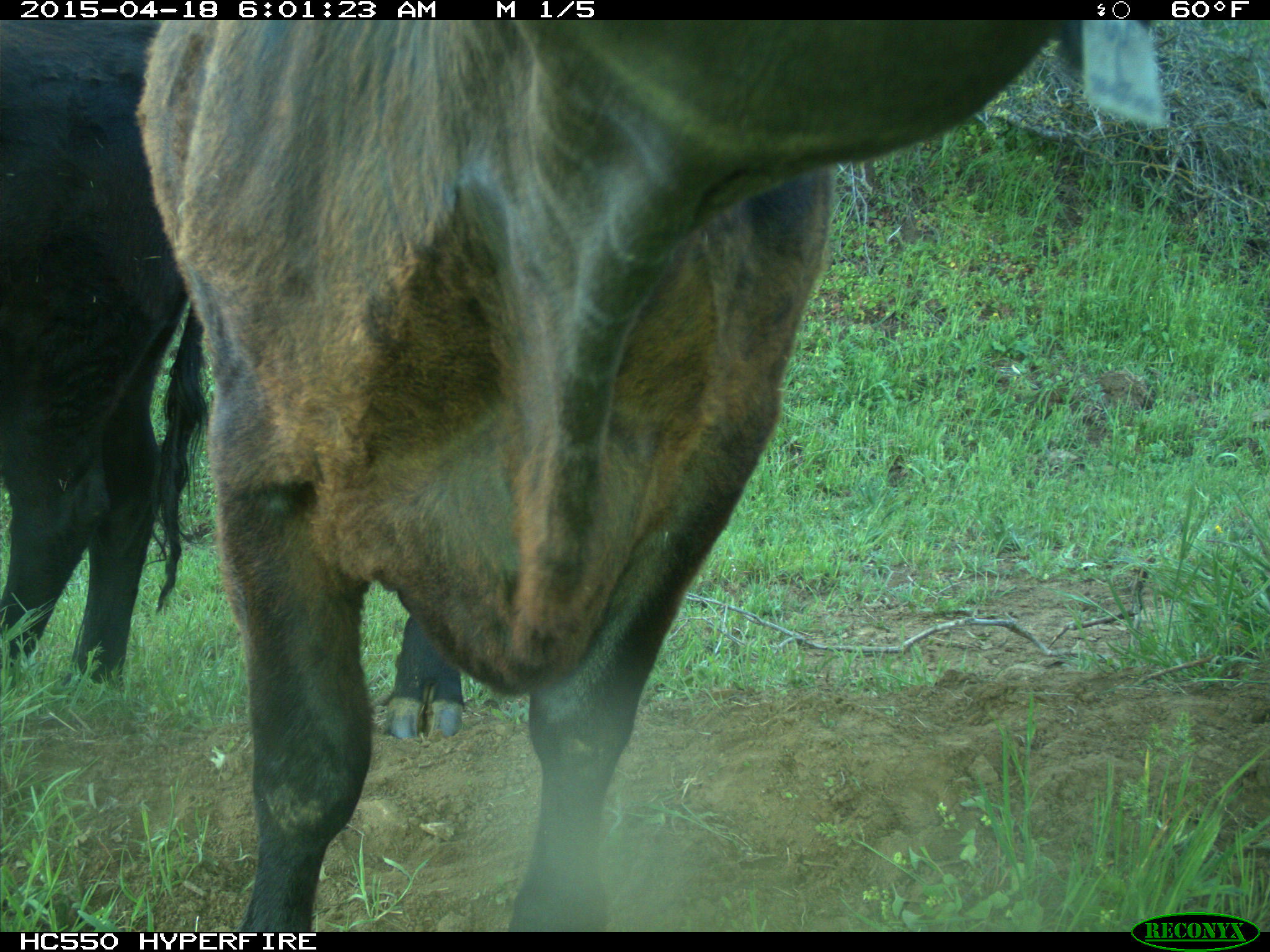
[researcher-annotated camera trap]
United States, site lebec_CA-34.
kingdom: Animalia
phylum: Chordata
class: Mammalia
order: Artiodactyla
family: Bovidae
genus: Bos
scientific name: Bos taurus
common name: domestic cow